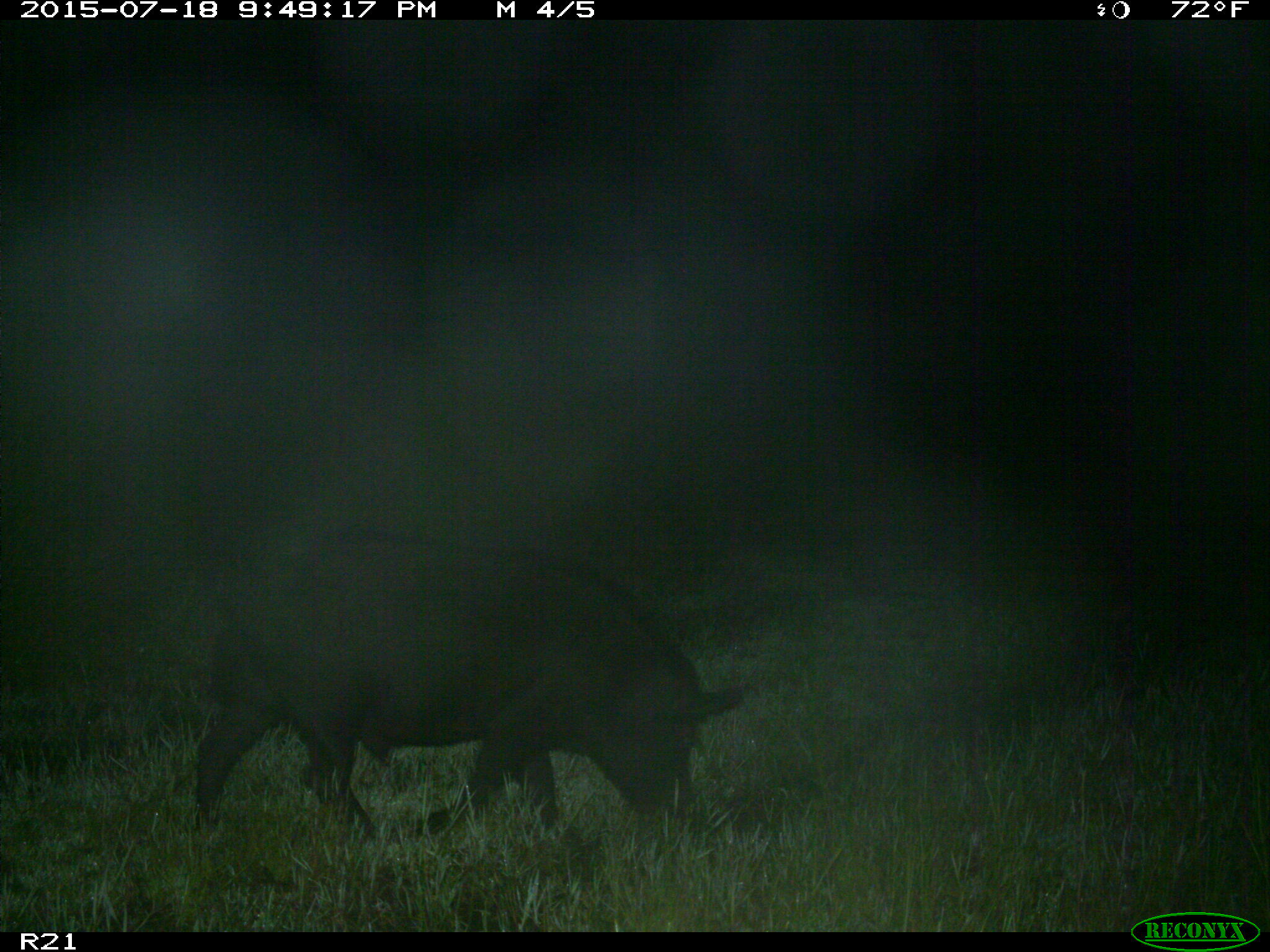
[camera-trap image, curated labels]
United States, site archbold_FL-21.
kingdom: Animalia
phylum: Chordata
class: Mammalia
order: Artiodactyla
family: Suidae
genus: Sus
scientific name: Sus scrofa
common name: wild boar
Sus scrofa (wild boar).